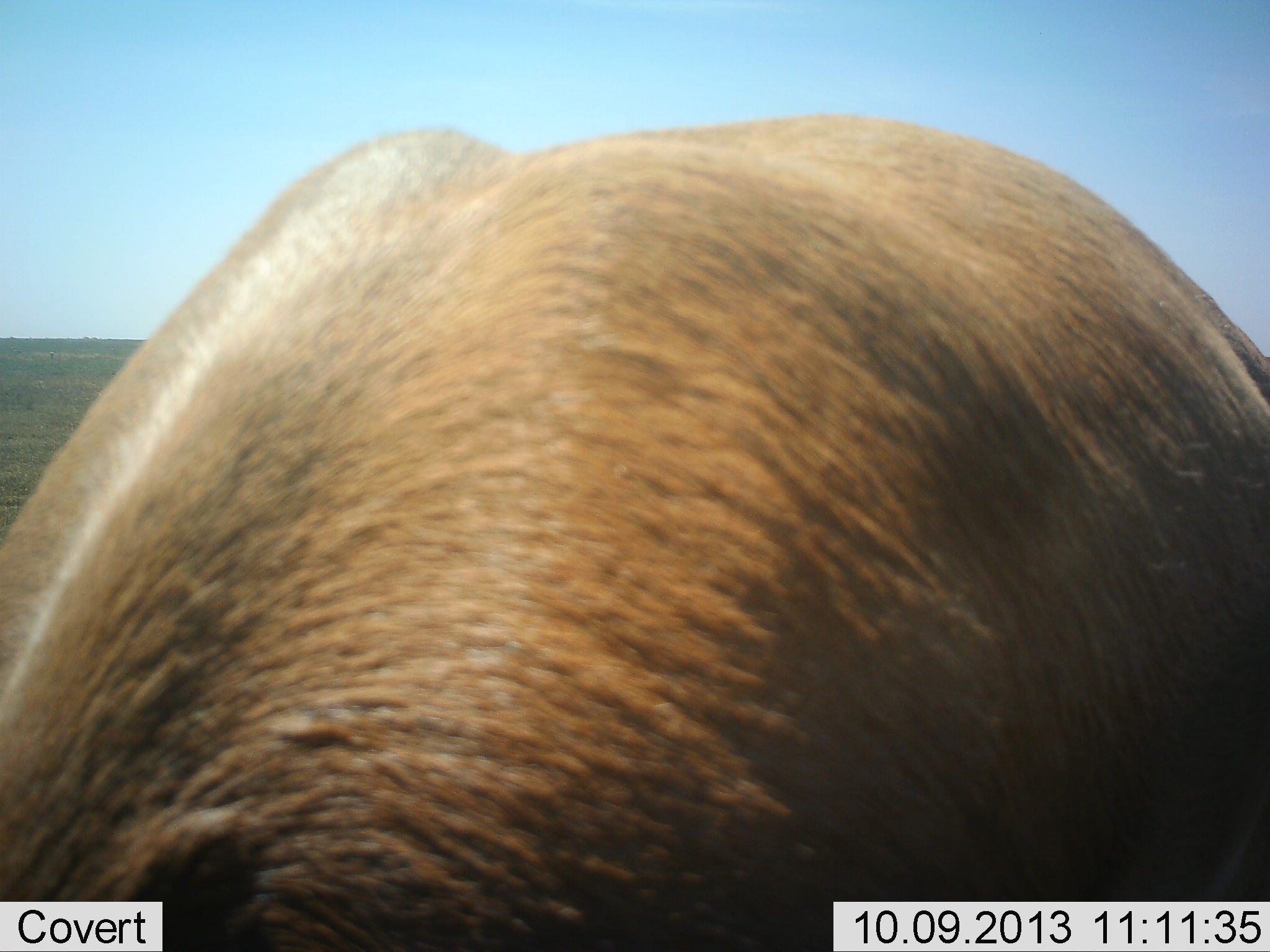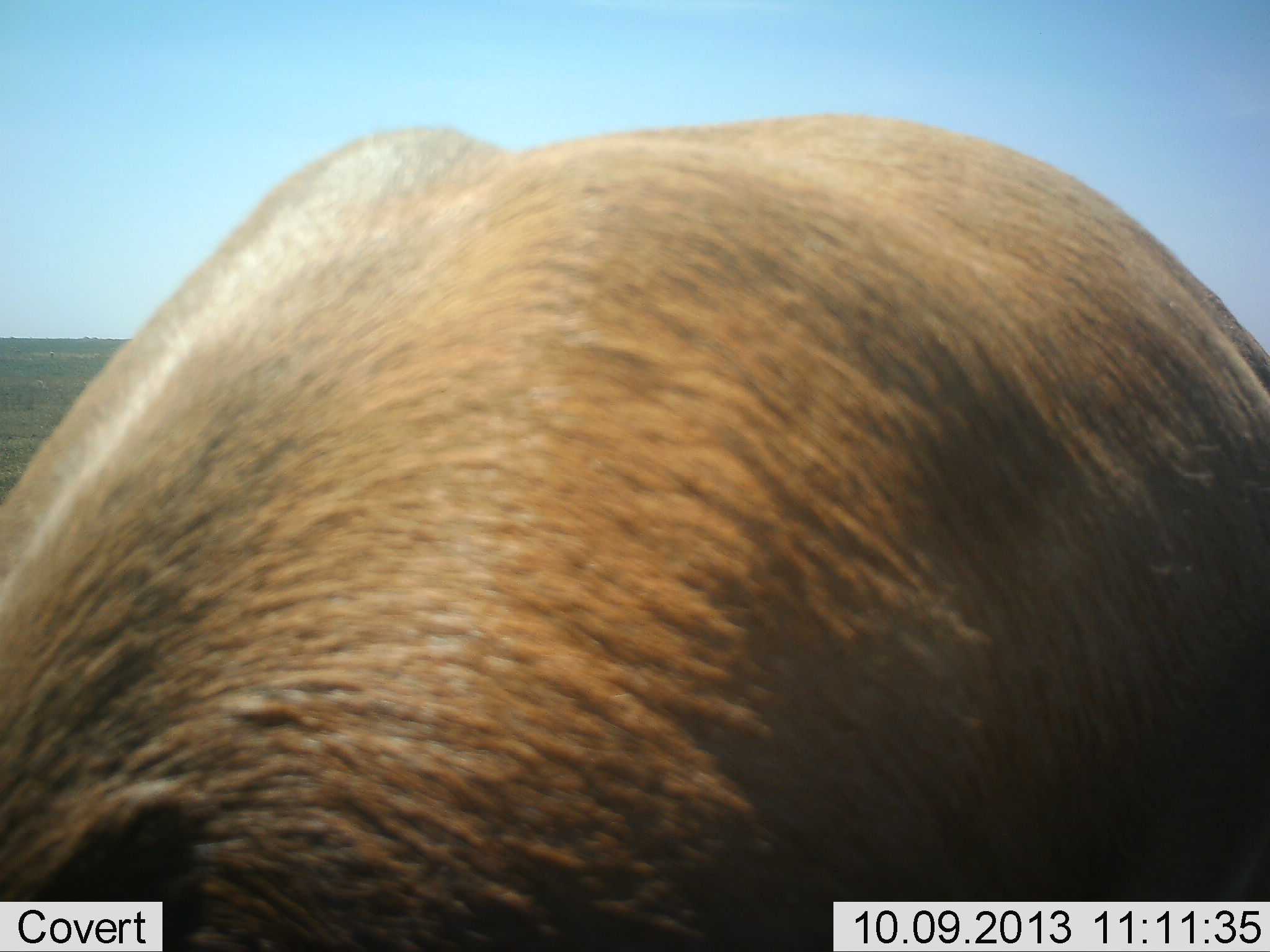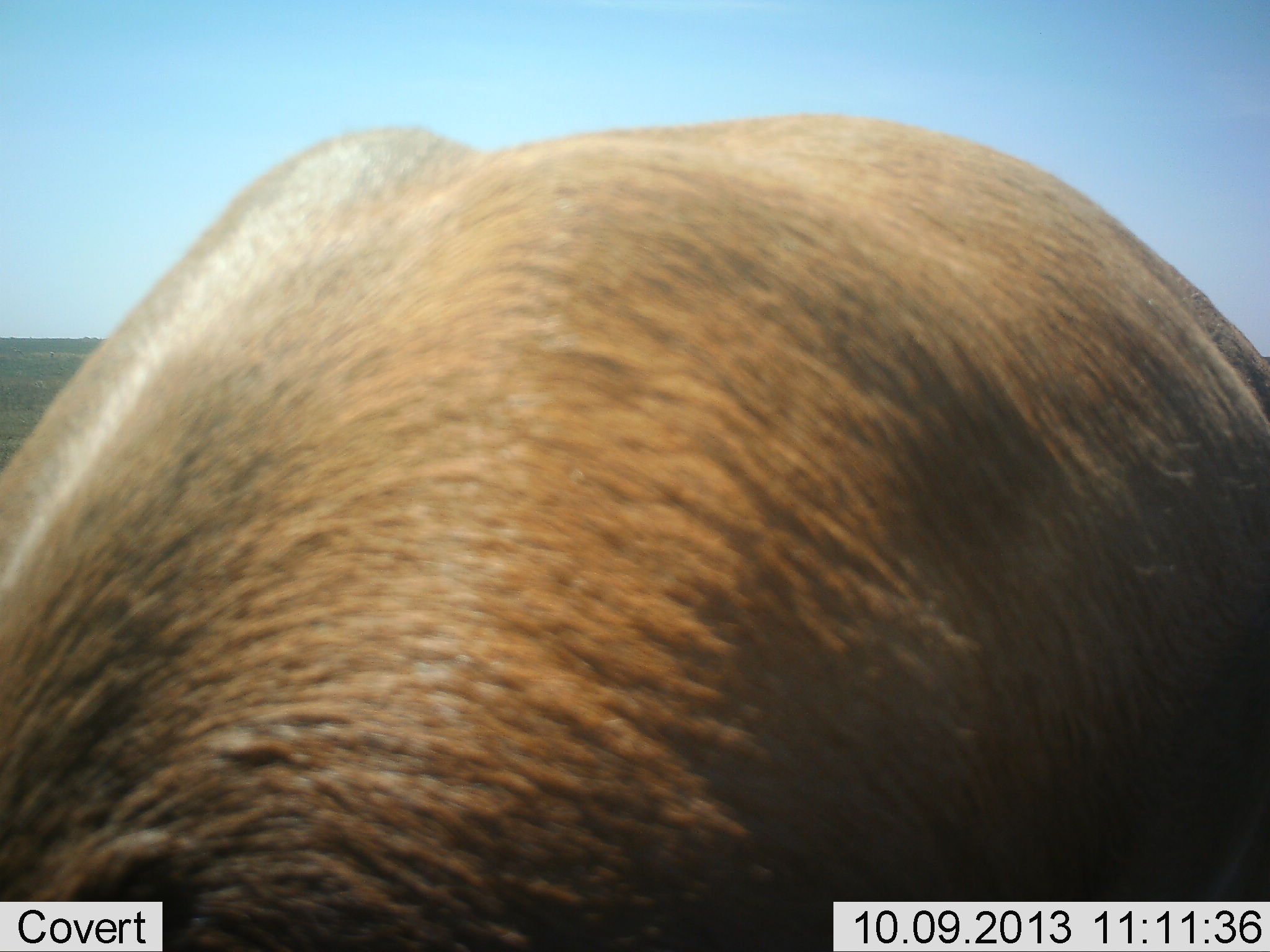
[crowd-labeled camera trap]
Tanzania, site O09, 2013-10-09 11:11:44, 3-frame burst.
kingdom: Animalia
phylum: Chordata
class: Mammalia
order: Artiodactyla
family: Bovidae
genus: Eudorcas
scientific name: Eudorcas thomsonii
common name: thomson's gazelle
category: gazellethomsons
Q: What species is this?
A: Gazellethomsons (thomson's gazelle) (Eudorcas thomsonii).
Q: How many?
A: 1.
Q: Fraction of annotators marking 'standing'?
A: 50%.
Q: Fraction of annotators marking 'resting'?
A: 0%.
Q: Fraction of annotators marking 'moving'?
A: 0%.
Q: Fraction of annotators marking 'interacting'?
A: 0%.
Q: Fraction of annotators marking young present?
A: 0%.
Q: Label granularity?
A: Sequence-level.